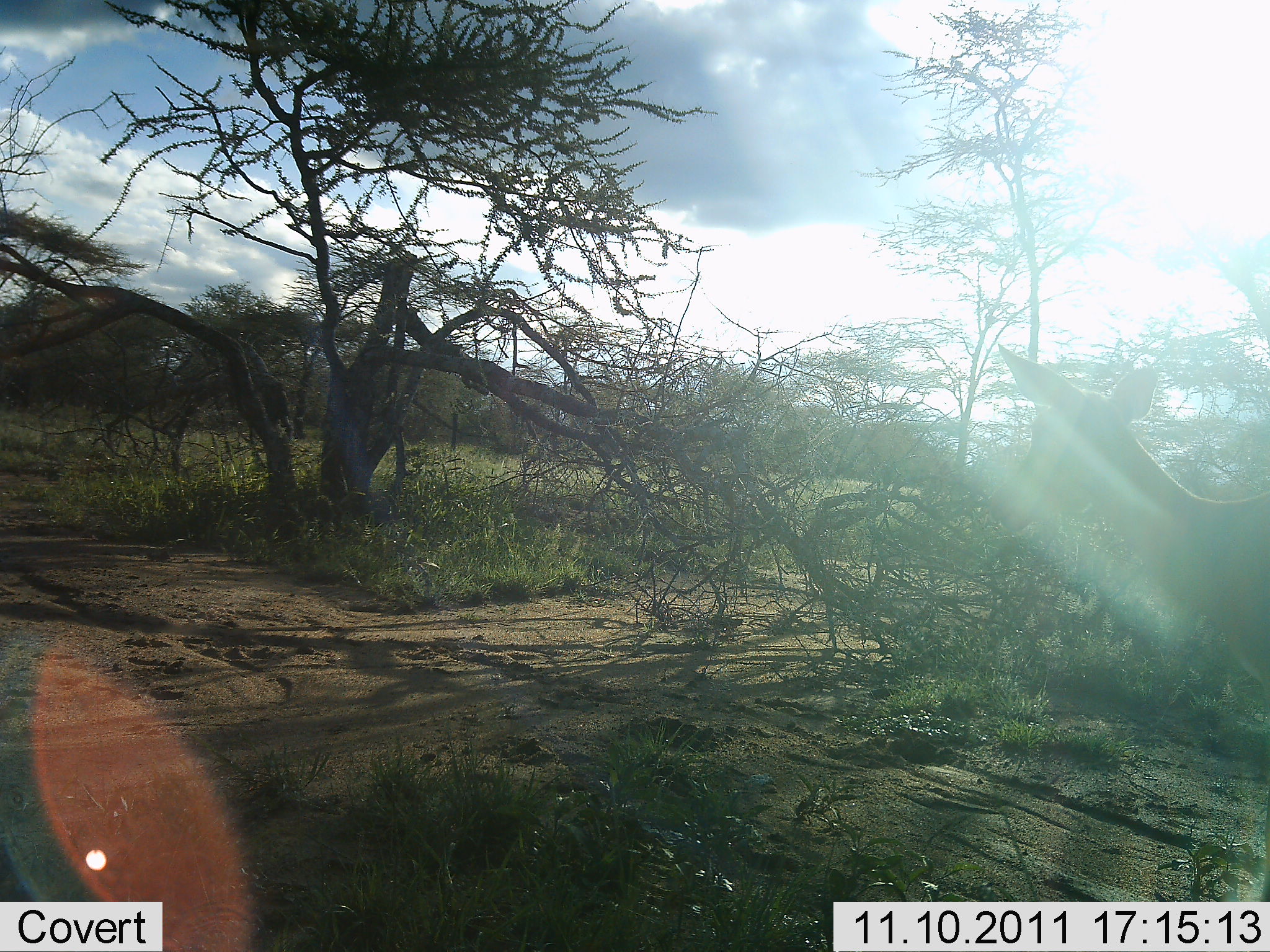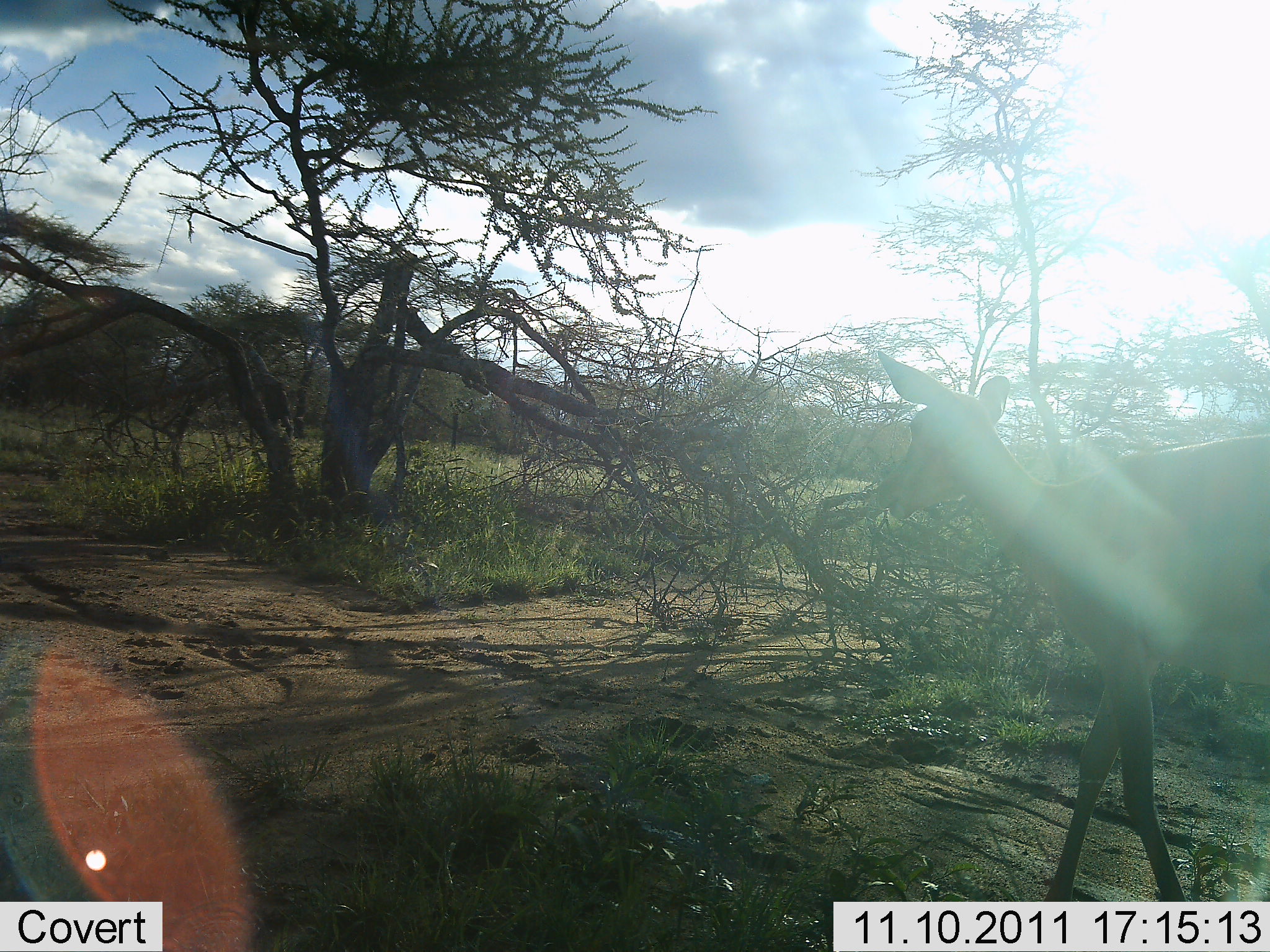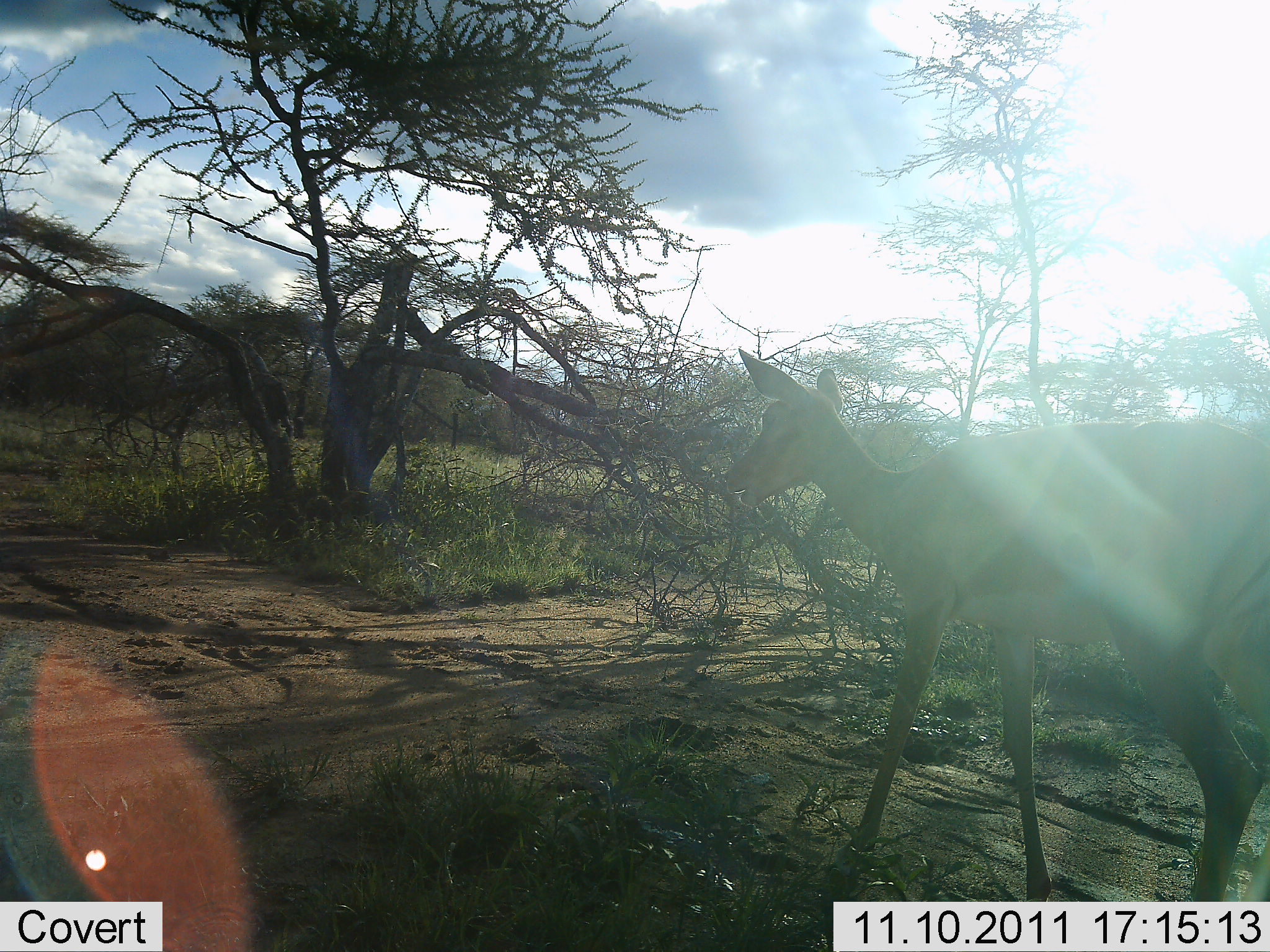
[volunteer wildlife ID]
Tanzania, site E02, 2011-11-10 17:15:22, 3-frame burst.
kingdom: Animalia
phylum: Chordata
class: Mammalia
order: Artiodactyla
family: Bovidae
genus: Nanger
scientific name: Nanger granti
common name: grant's gazelle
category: gazellegrants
Gazellegrants (grant's gazelle) (Nanger granti), count 1. Behavior (volunteer vote fractions): standing 8%, resting 0%, moving 92%, interacting 0%. Young present (vote fraction): 0%. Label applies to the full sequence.